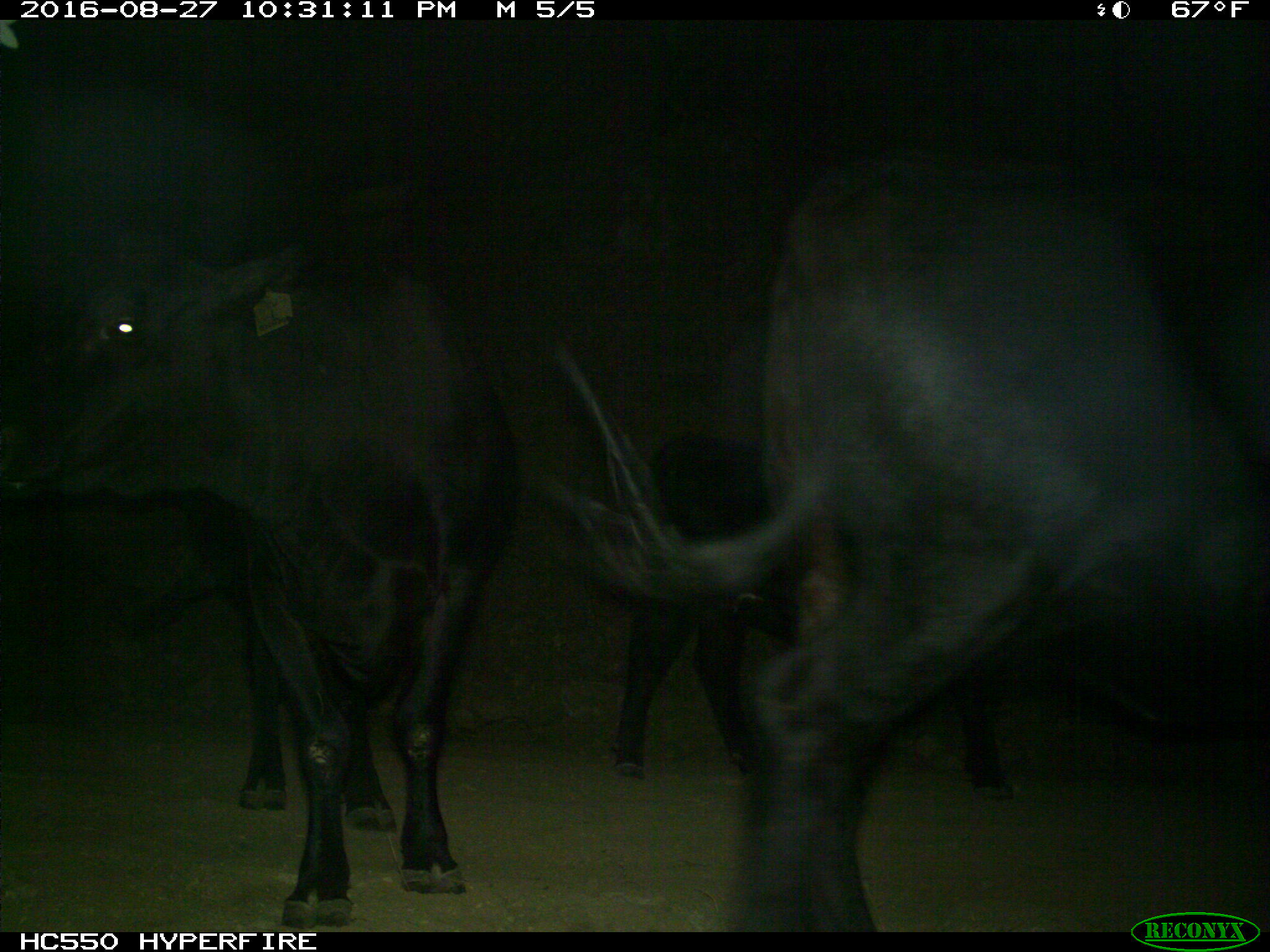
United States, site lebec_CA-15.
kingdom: Animalia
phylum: Chordata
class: Mammalia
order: Artiodactyla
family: Bovidae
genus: Bos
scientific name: Bos taurus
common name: domestic cow